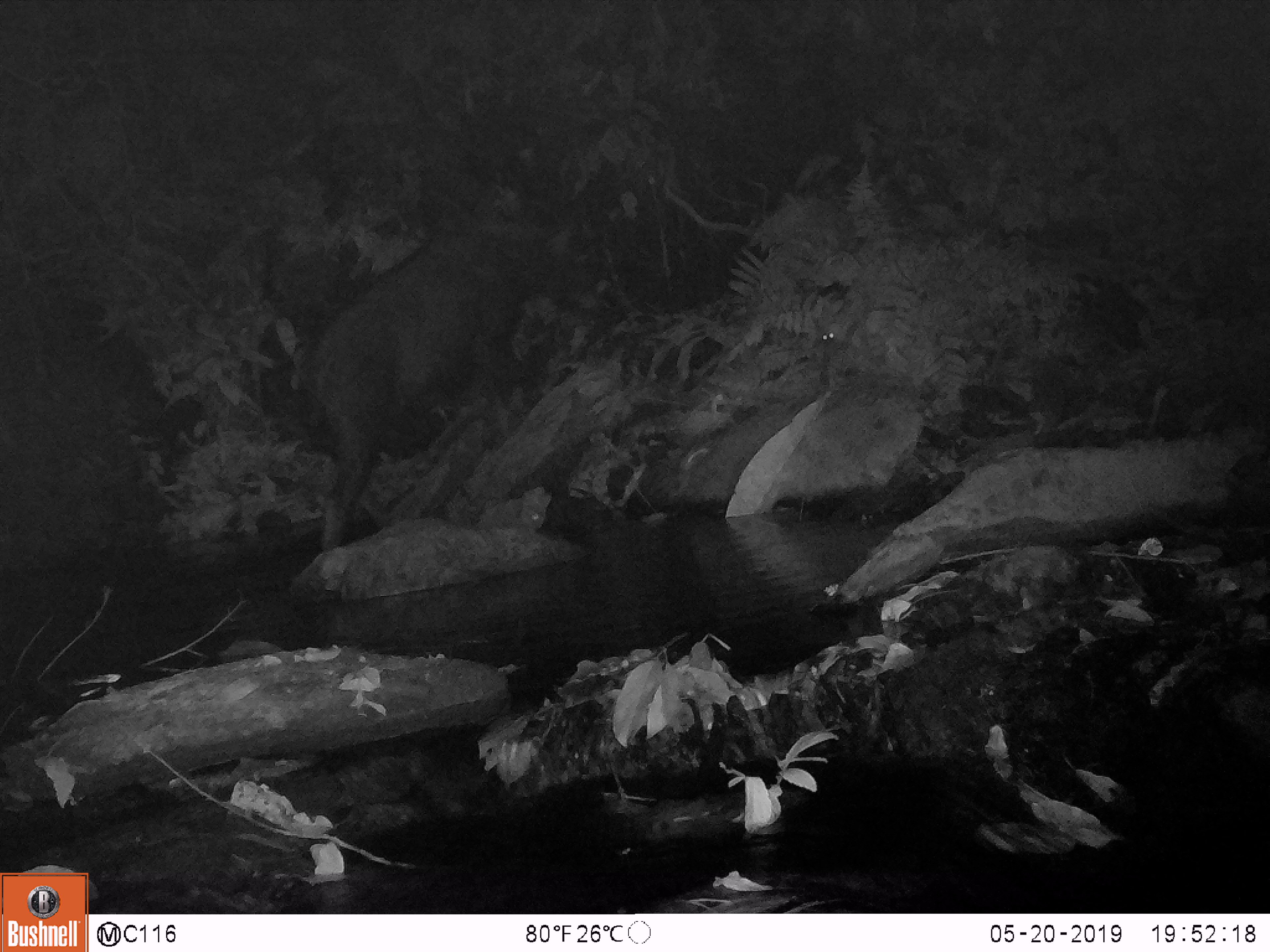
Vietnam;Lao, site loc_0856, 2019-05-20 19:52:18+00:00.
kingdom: Animalia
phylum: Chordata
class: Mammalia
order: Artiodactyla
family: Bovidae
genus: Capricornis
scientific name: Capricornis sumatraensis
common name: chinese serow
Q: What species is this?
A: Chinese serow (Capricornis sumatraensis).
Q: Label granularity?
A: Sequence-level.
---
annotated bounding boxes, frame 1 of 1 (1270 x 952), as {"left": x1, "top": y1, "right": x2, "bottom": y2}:
chinese serow: {"left": 305, "top": 196, "right": 597, "bottom": 551}; {"left": 821, "top": 330, "right": 835, "bottom": 342}